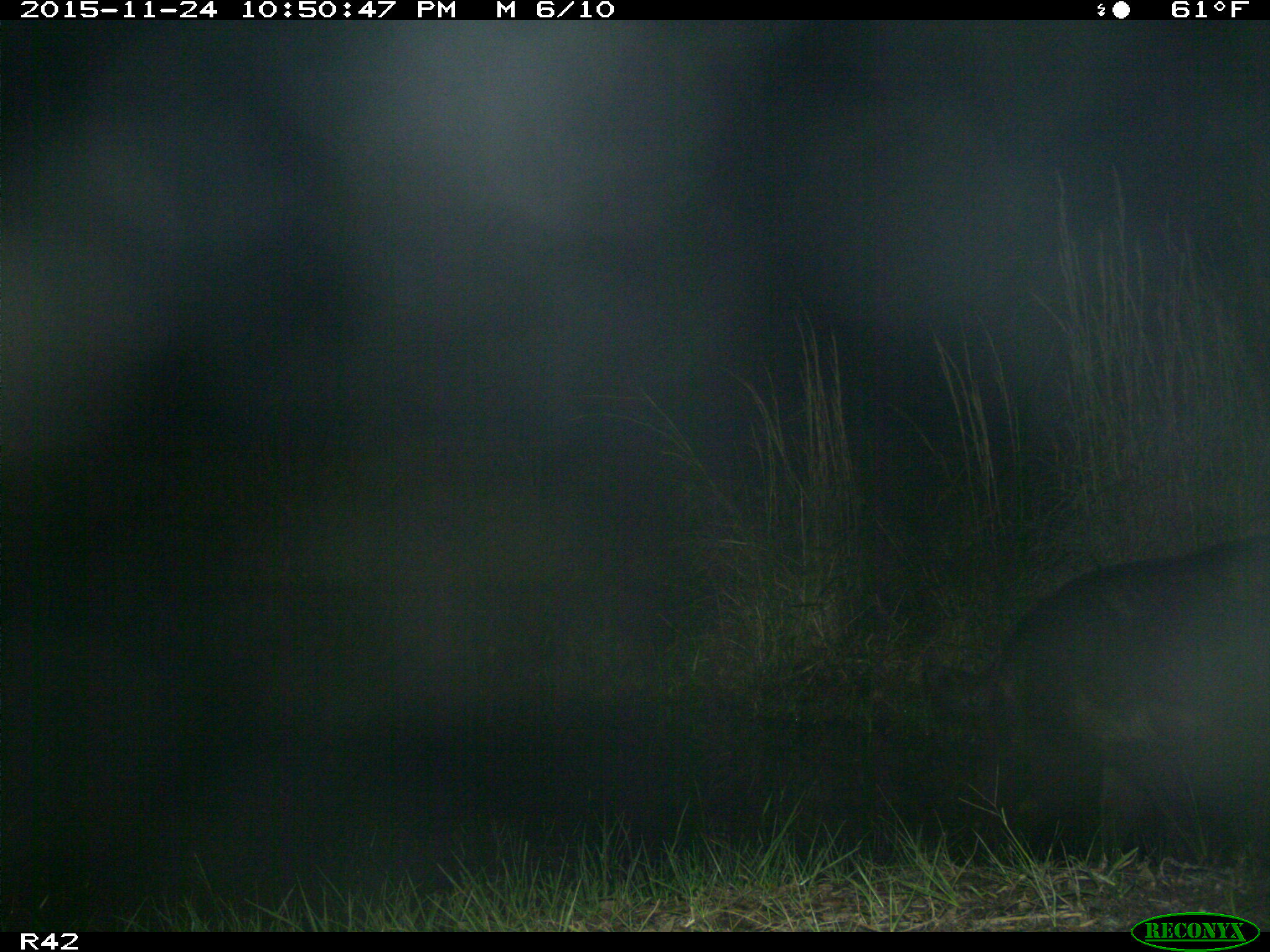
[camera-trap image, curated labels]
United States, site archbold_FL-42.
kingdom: Animalia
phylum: Chordata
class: Mammalia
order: Artiodactyla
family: Suidae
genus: Sus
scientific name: Sus scrofa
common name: wild boar